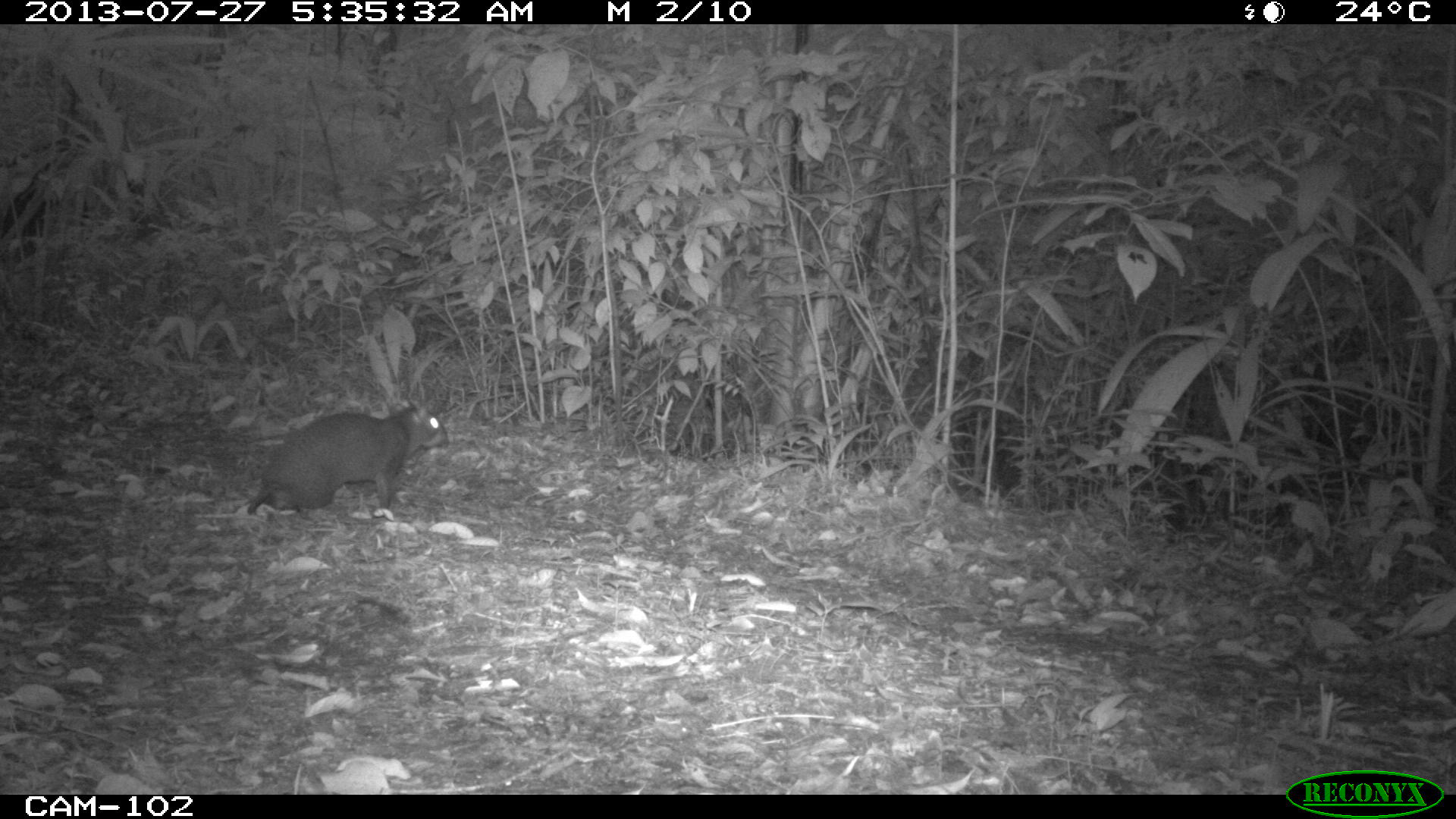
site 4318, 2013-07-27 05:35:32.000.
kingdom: Animalia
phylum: Chordata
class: Mammalia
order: Rodentia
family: Dasyproctidae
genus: Dasyprocta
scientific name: Dasyprocta punctata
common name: central american agouti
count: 1